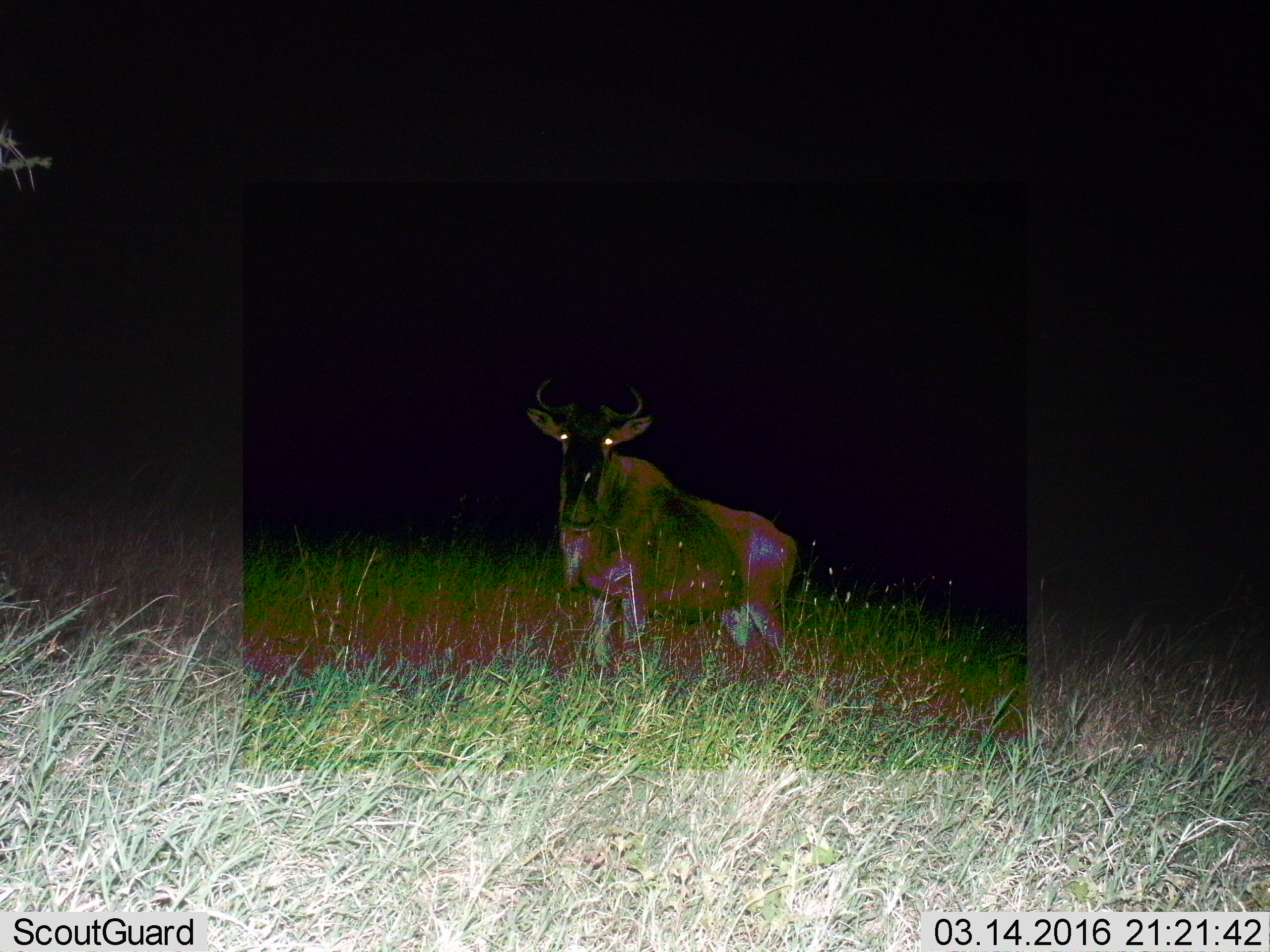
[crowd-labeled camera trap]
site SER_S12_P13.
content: unidentified animal